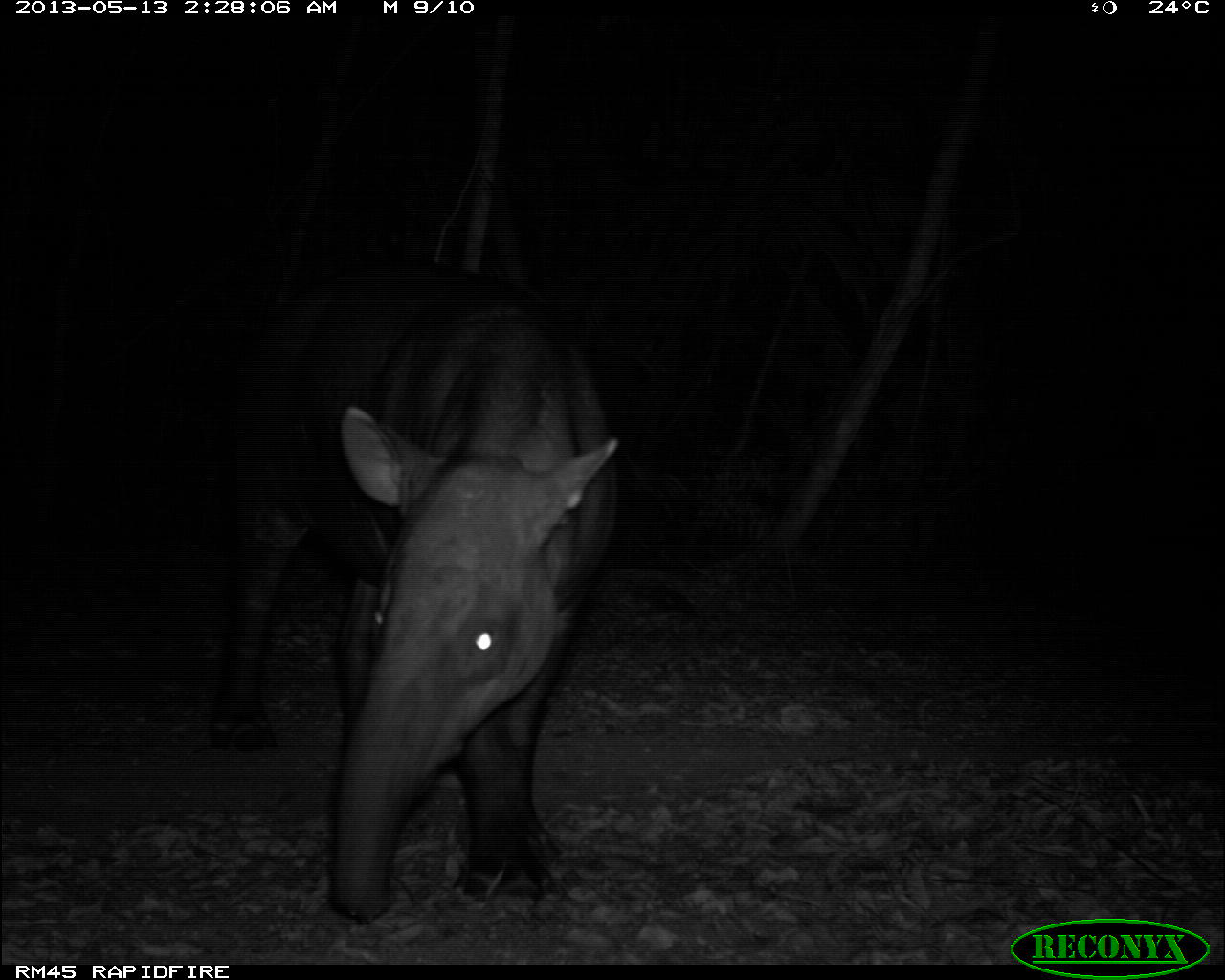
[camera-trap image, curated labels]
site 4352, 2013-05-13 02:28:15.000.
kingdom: Animalia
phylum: Chordata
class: Mammalia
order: Perissodactyla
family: Tapiridae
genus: Tapirus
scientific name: Tapirus bairdii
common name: baird's tapir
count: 1